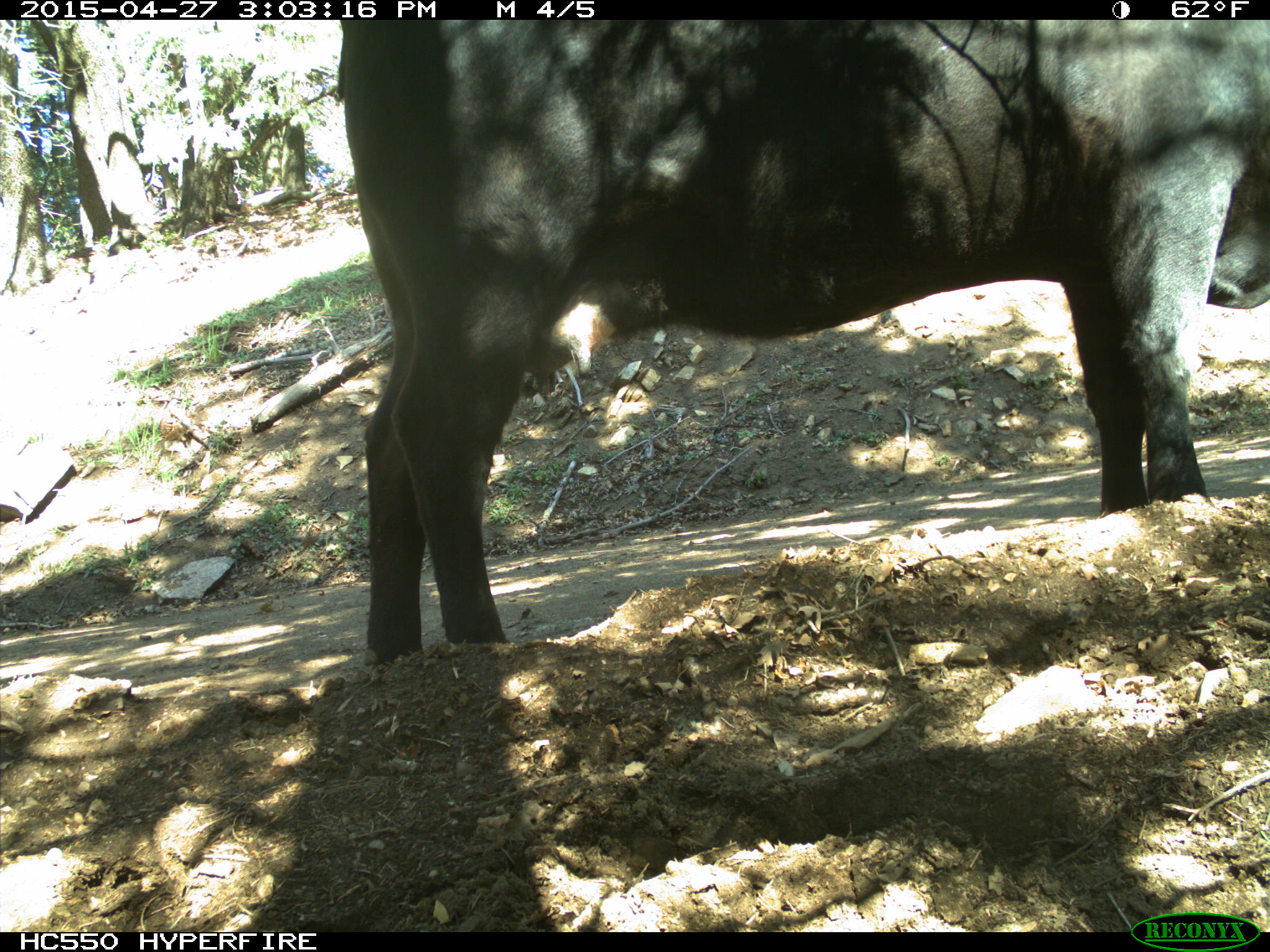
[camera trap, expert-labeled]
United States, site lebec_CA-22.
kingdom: Animalia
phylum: Chordata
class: Mammalia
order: Artiodactyla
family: Bovidae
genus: Bos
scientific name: Bos taurus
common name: domestic cow